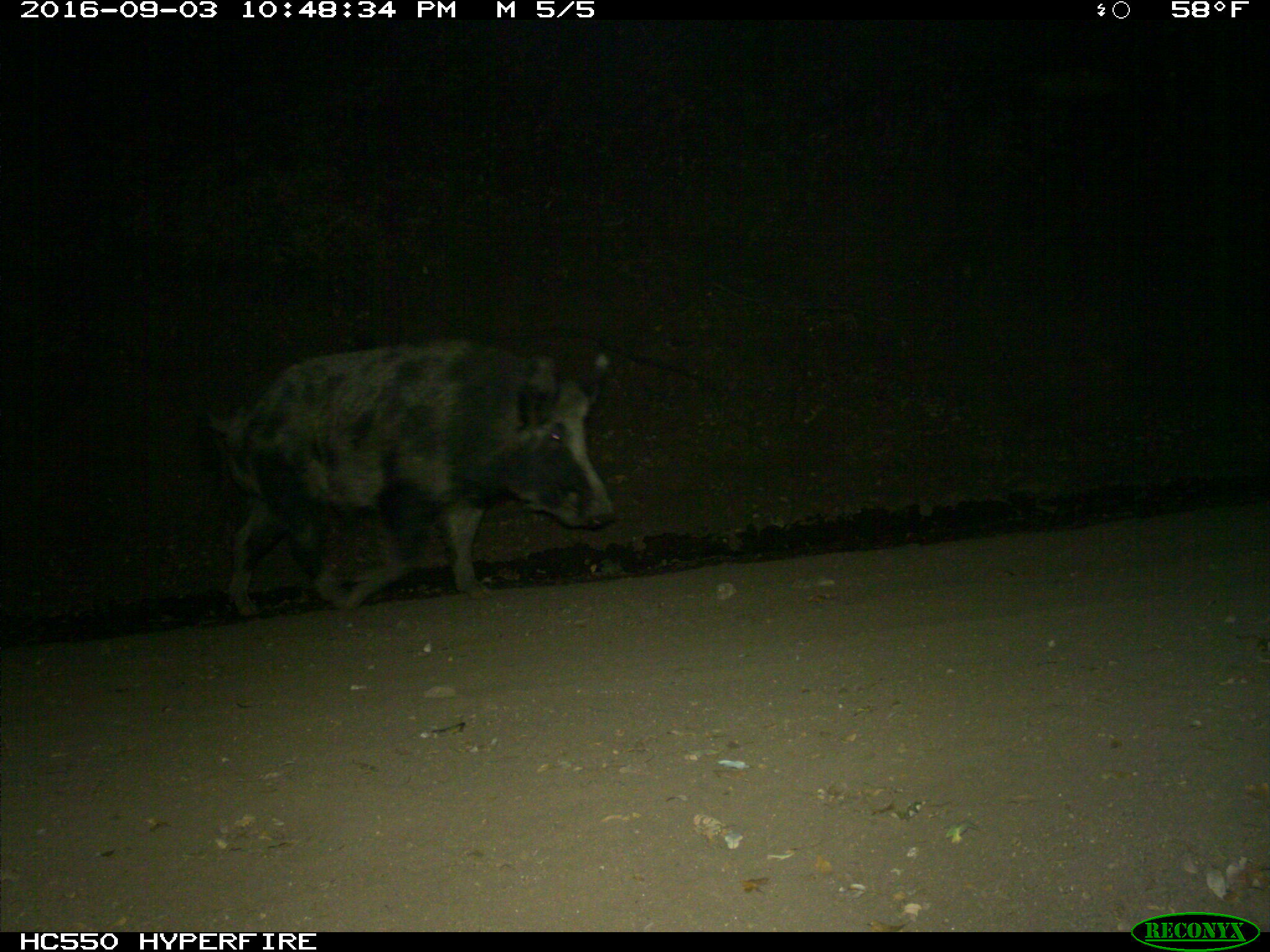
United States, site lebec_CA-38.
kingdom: Animalia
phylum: Chordata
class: Mammalia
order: Artiodactyla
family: Suidae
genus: Sus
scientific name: Sus scrofa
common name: wild boar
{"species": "Sus scrofa (wild boar)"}